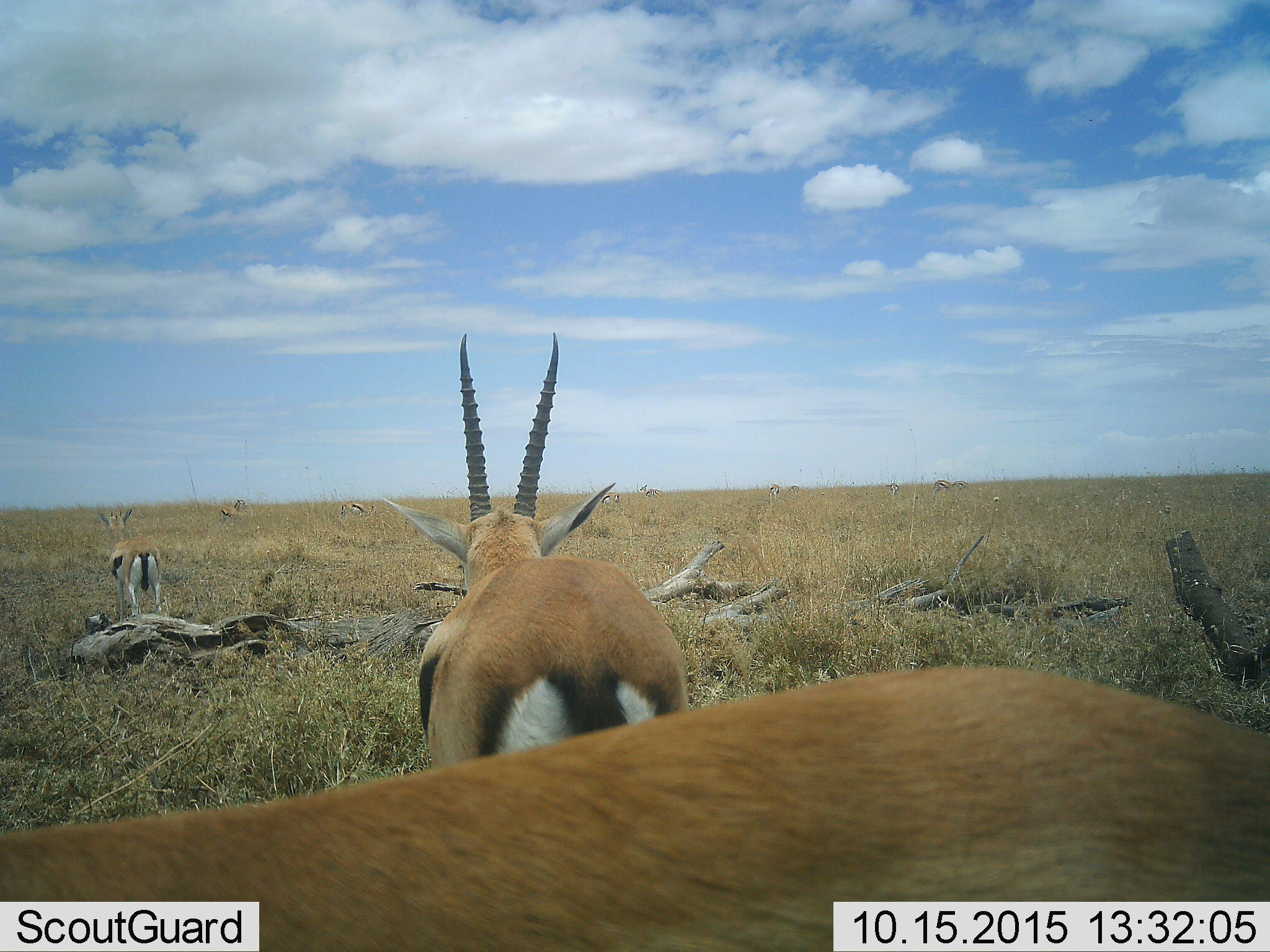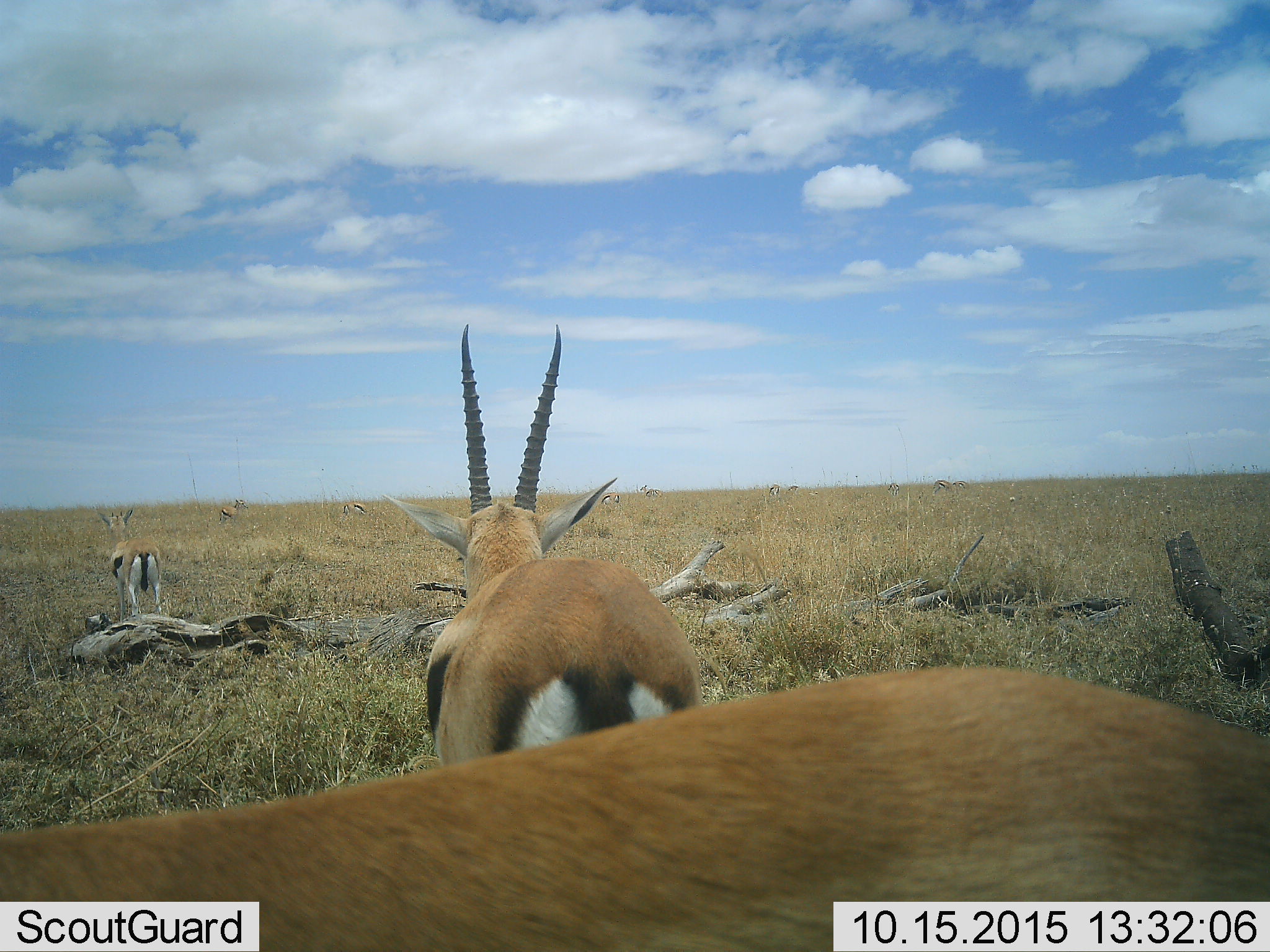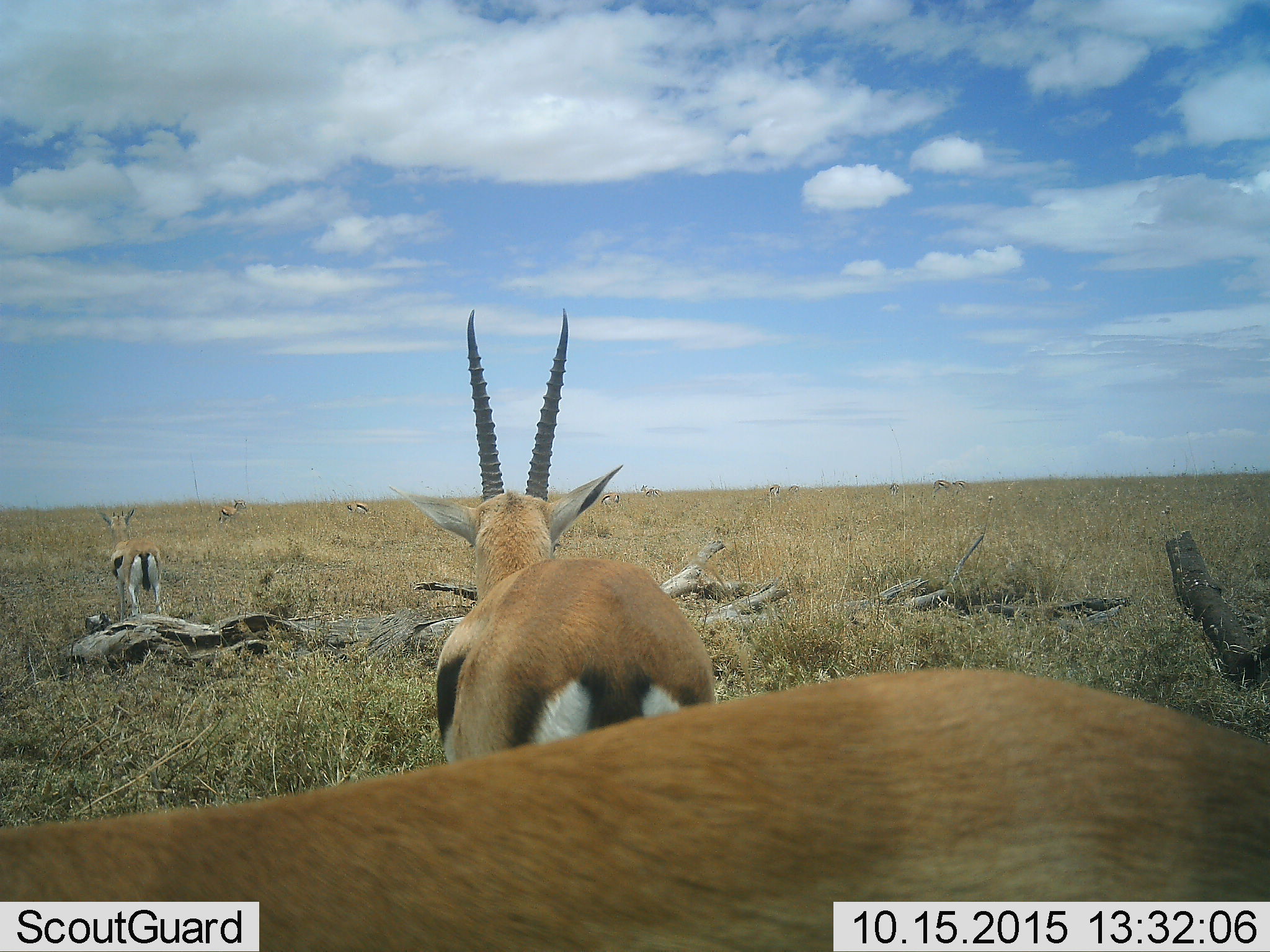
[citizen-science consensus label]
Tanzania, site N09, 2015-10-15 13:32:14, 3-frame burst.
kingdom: Animalia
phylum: Chordata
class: Mammalia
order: Artiodactyla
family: Bovidae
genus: Eudorcas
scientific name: Eudorcas thomsonii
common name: thomson's gazelle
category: gazellethomsons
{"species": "gazellethomsons (thomson's gazelle) (Eudorcas thomsonii)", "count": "11-50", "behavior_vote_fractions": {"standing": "100%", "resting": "0%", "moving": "25%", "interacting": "0%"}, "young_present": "0%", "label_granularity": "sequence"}